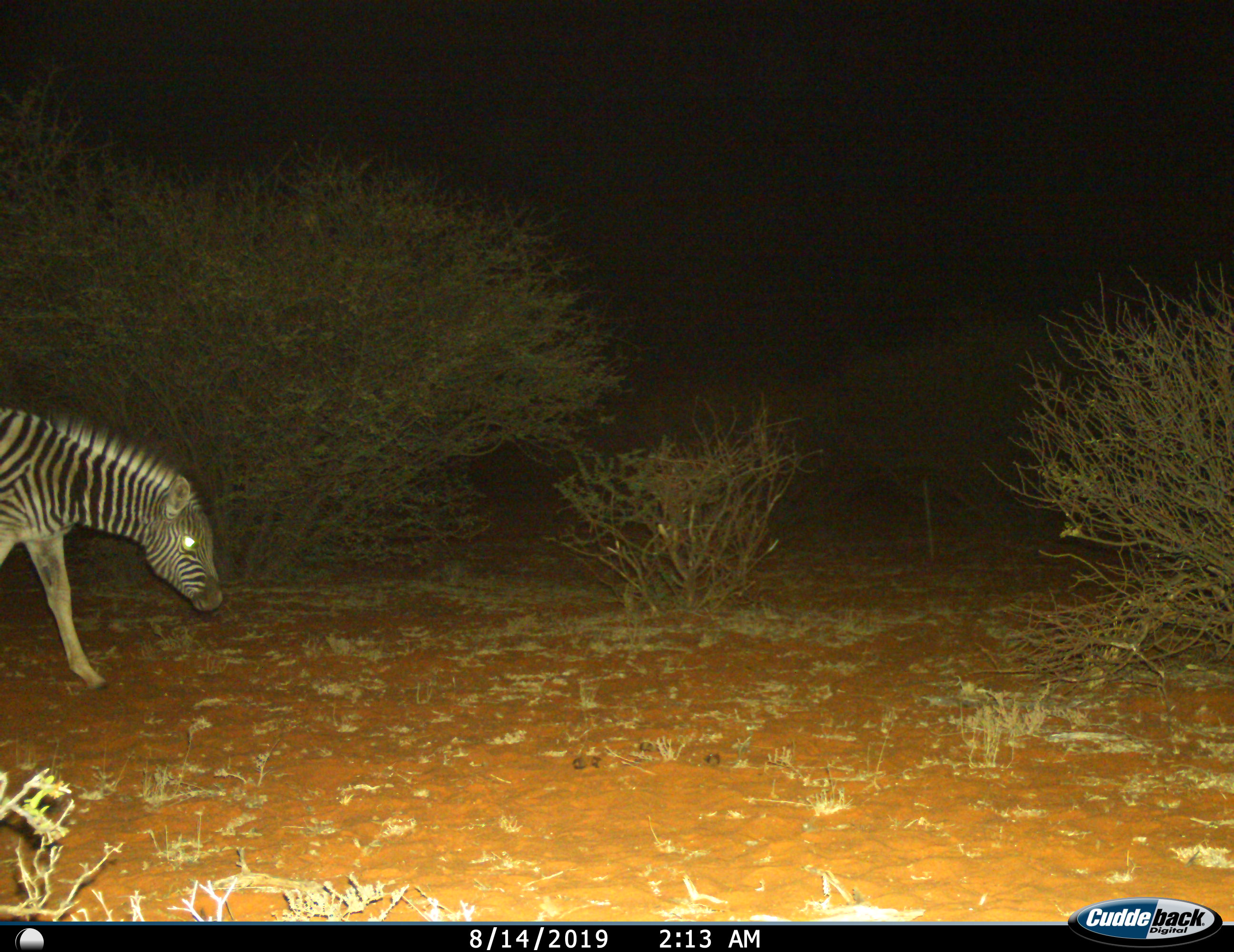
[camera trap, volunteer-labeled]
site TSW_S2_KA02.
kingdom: Animalia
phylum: Chordata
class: Mammalia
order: Perissodactyla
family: Equidae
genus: Equus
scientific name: Equus quagga burchellii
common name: burchell's zebra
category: zebraburchells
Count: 1.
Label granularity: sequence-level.